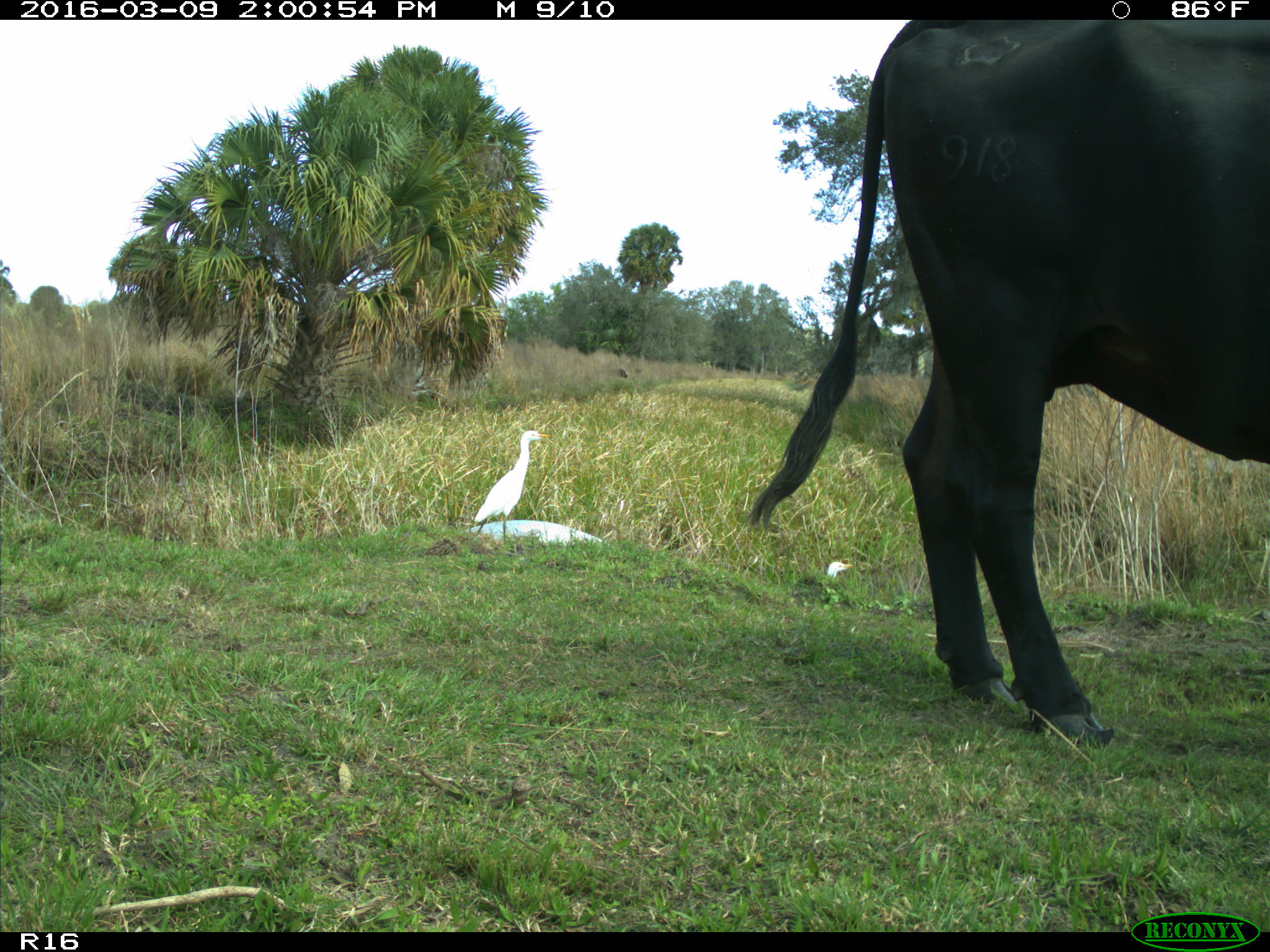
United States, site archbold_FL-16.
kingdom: Animalia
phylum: Chordata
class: Mammalia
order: Artiodactyla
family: Bovidae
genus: Bos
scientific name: Bos taurus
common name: domestic cow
Bos taurus (domestic cow).